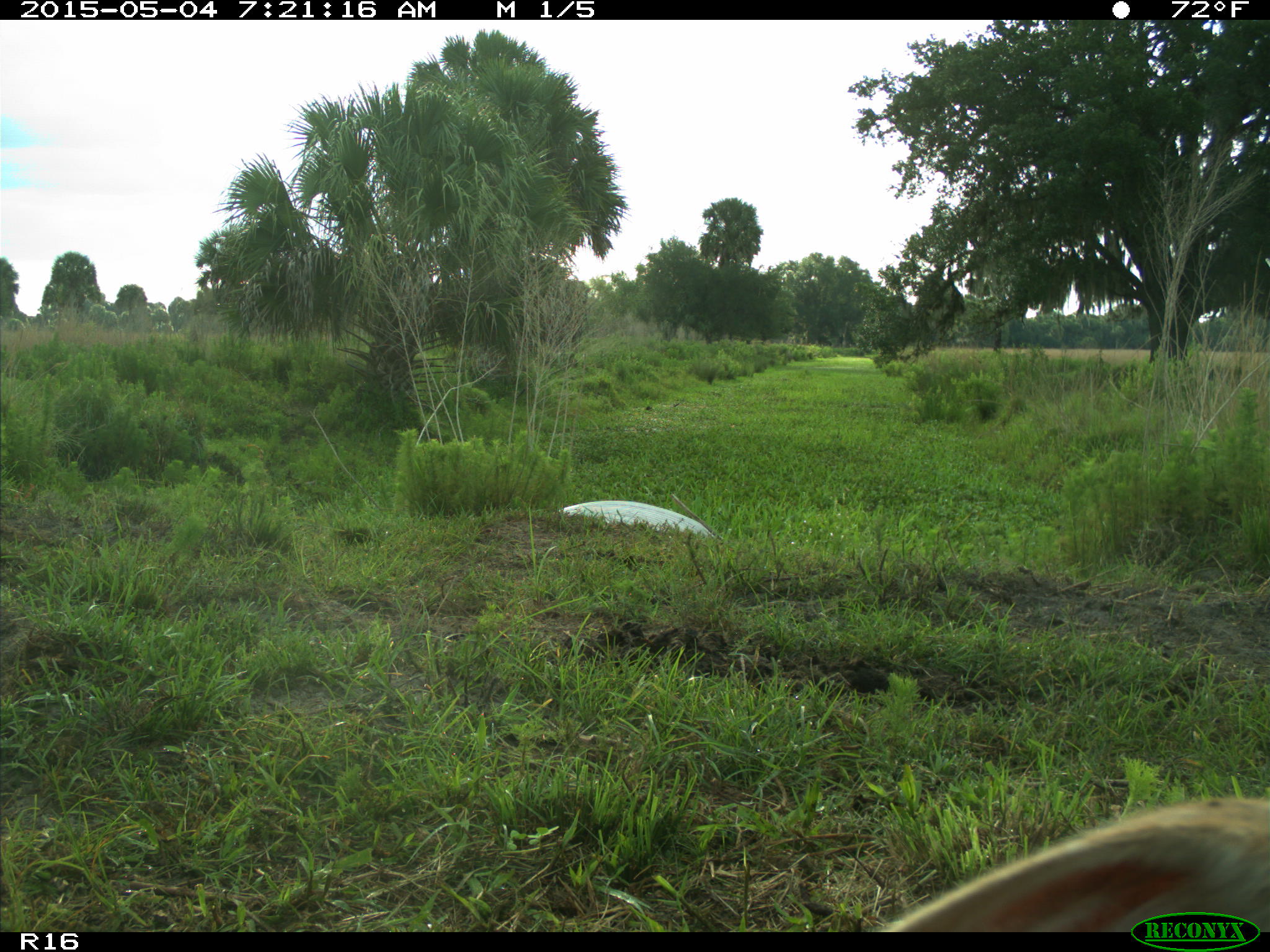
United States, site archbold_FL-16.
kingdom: Animalia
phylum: Chordata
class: Mammalia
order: Artiodactyla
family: Bovidae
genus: Bos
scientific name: Bos taurus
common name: domestic cow